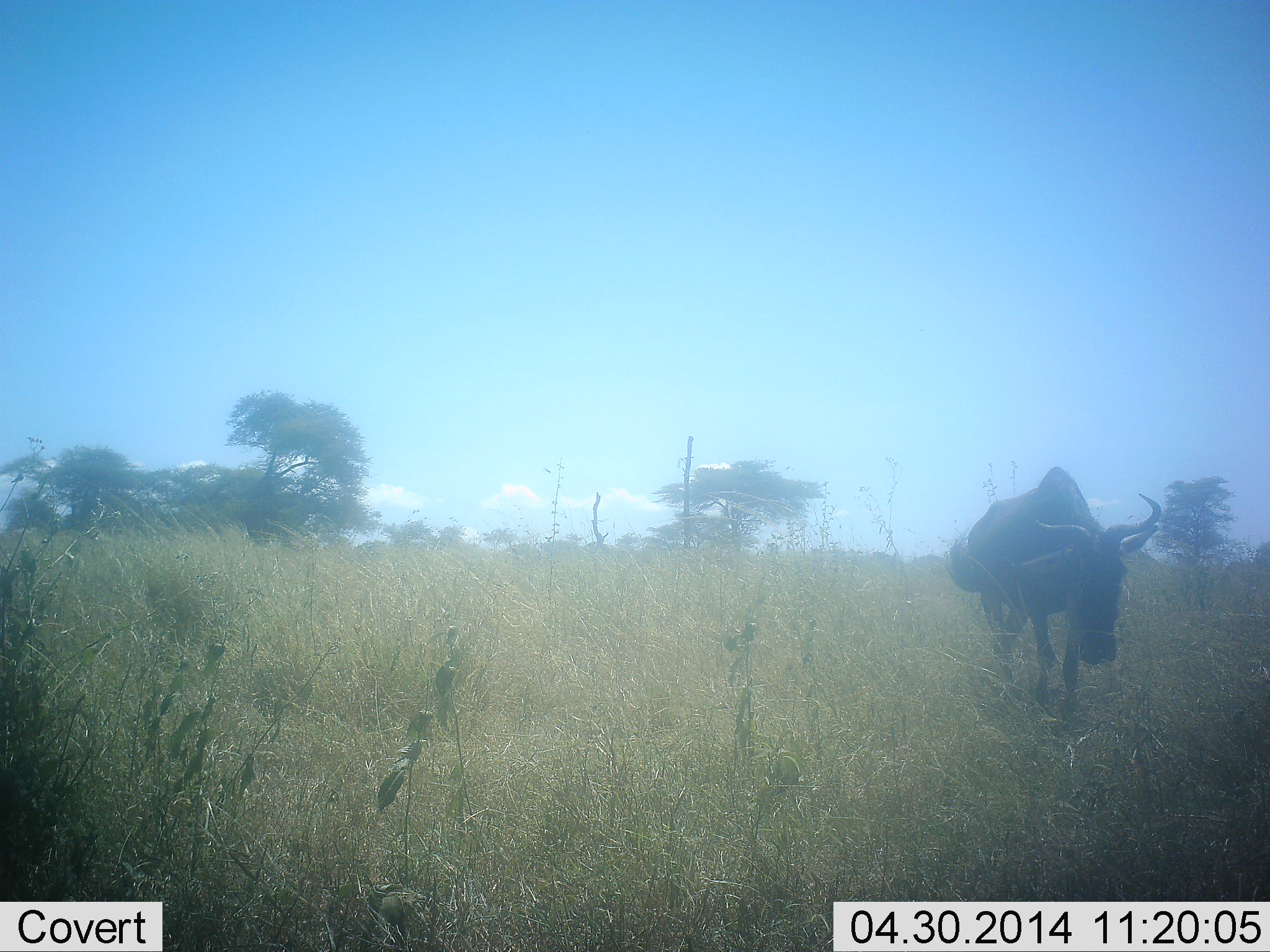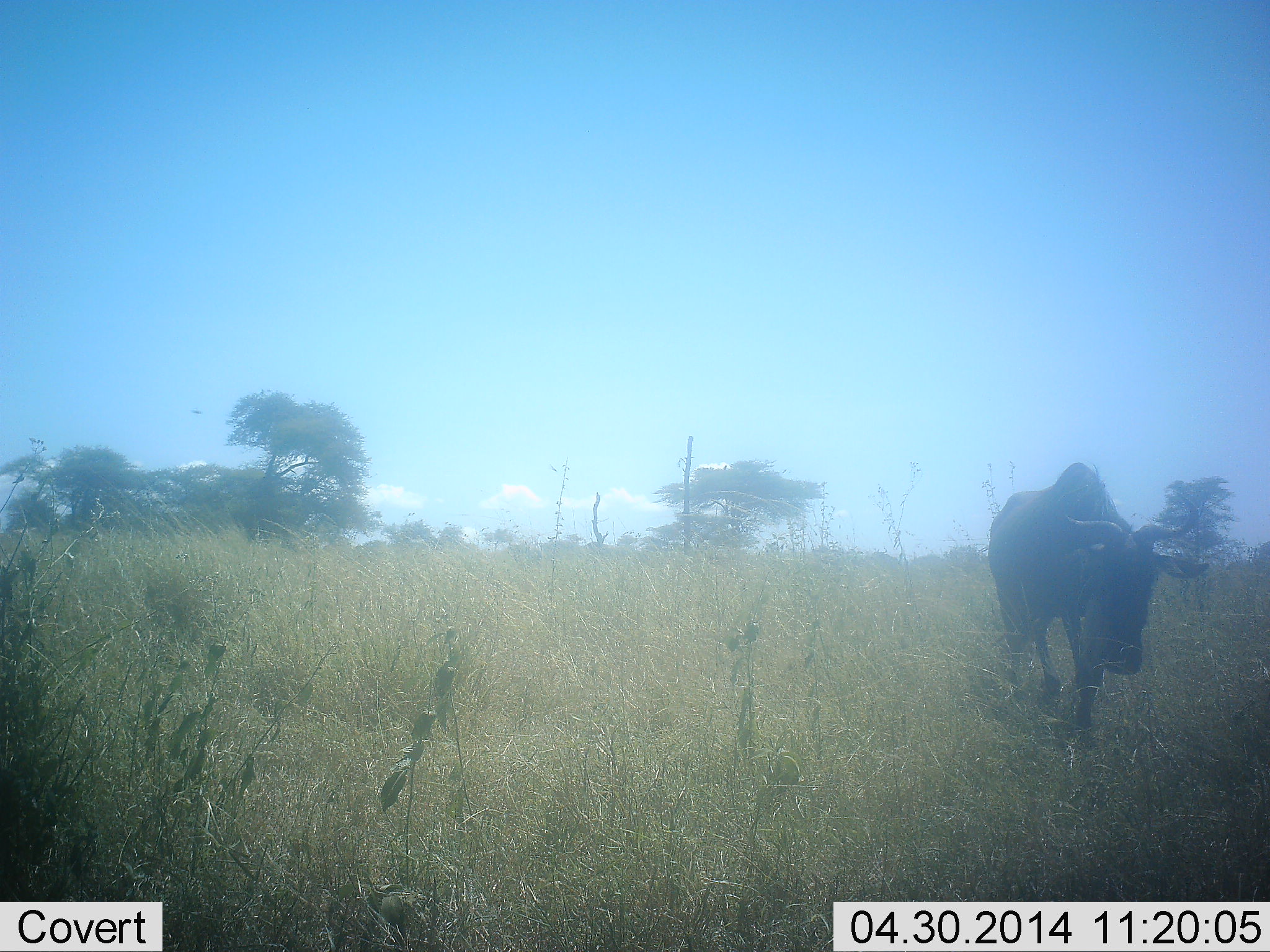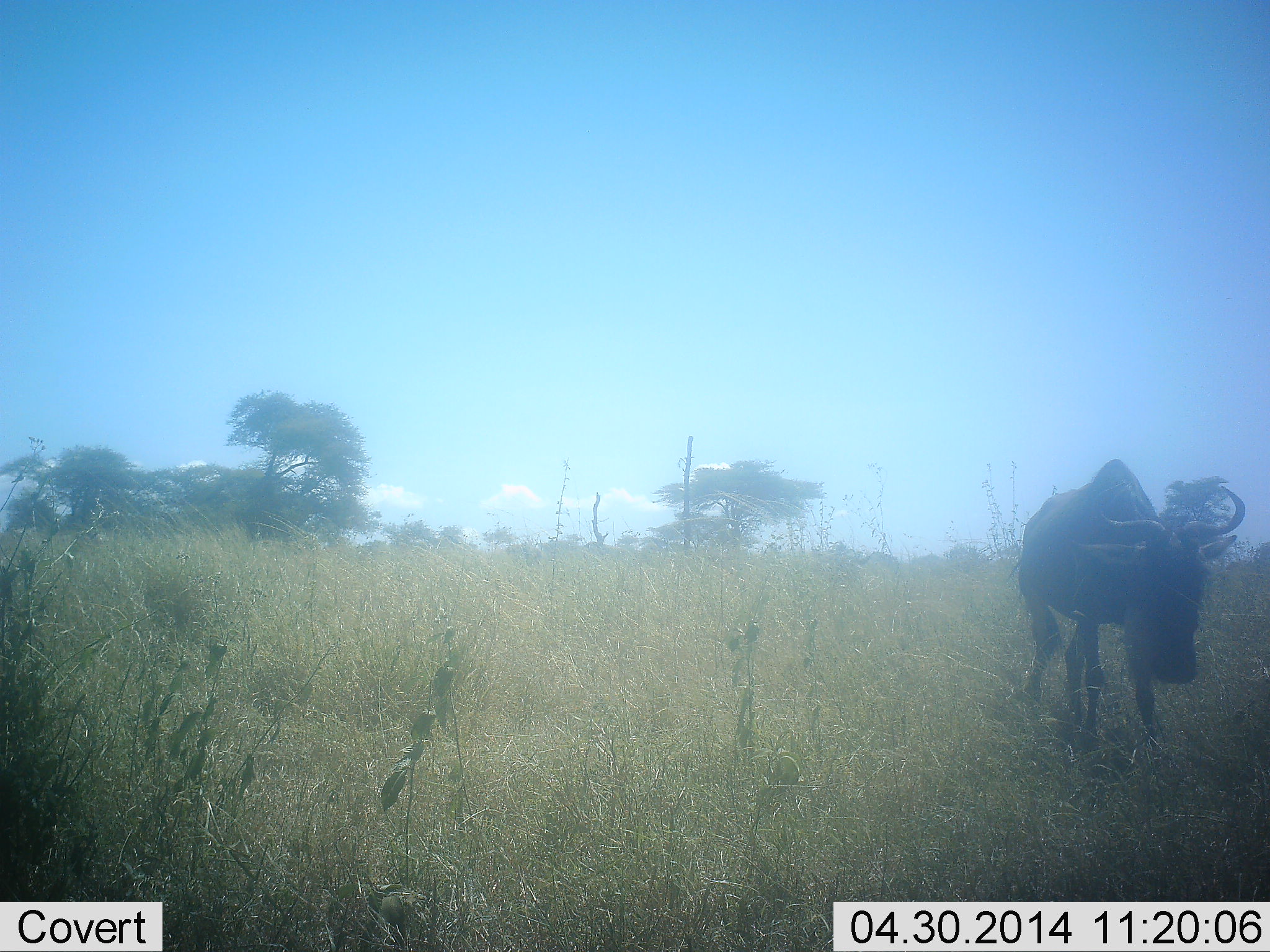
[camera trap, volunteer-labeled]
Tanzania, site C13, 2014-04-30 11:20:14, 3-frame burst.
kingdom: Animalia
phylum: Chordata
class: Mammalia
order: Artiodactyla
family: Bovidae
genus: Connochaetes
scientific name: Connochaetes taurinus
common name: blue wildebeest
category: wildebeest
Wildebeest (blue wildebeest) (Connochaetes taurinus), count 1. Behavior (volunteer vote fractions): standing 10%, resting 0%, moving 100%, interacting 0%. Young present (vote fraction): 0%. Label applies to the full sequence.